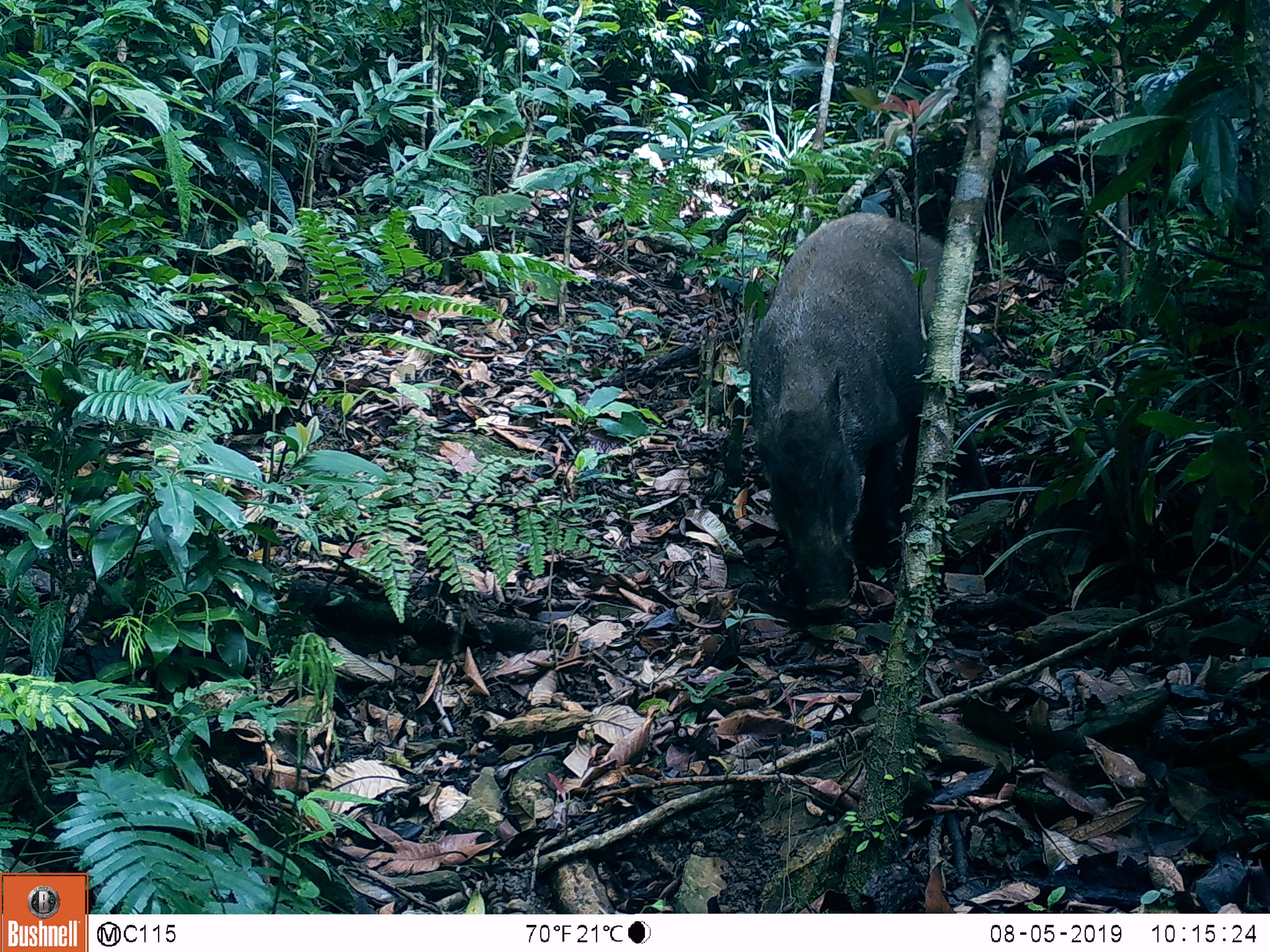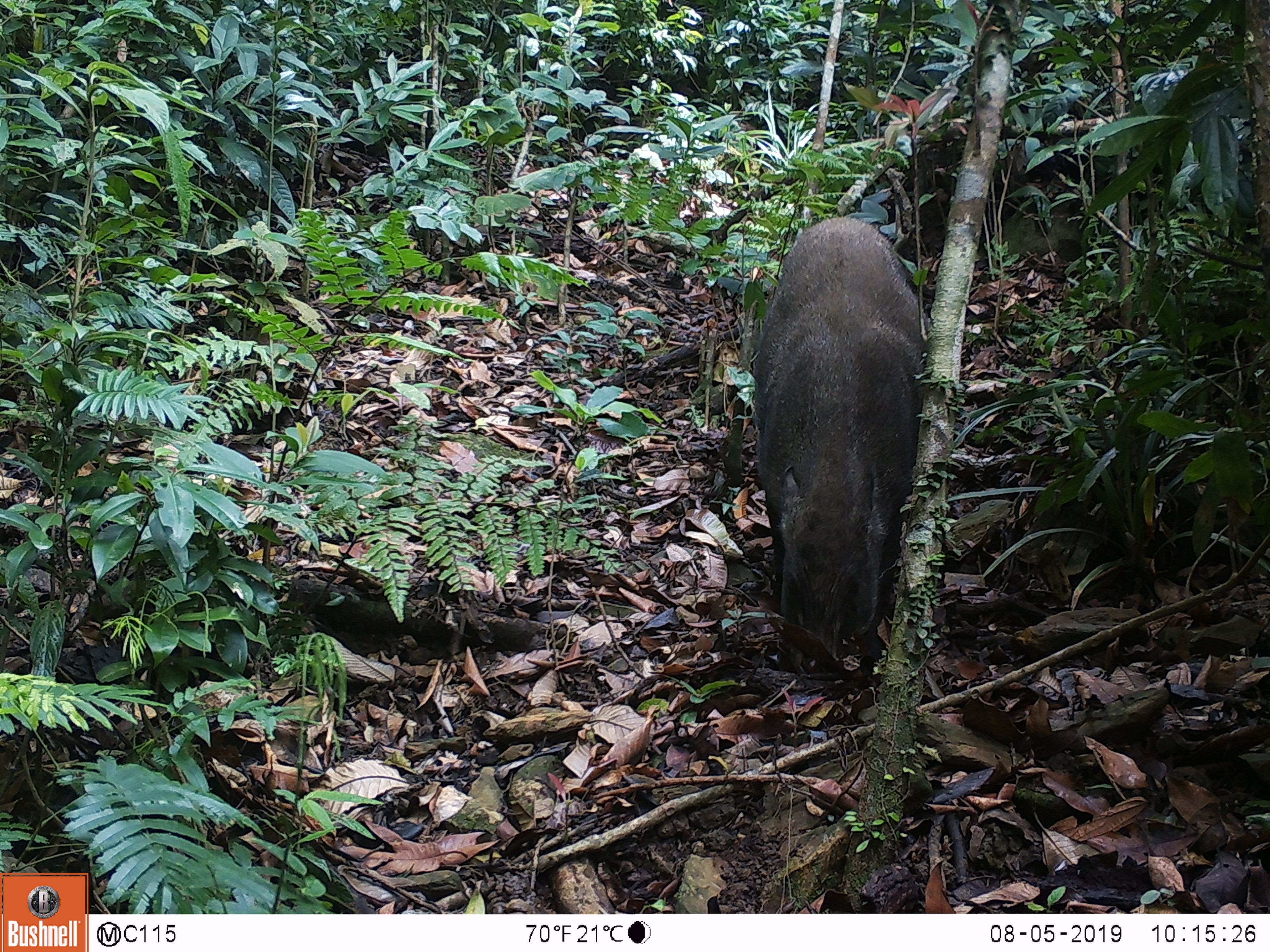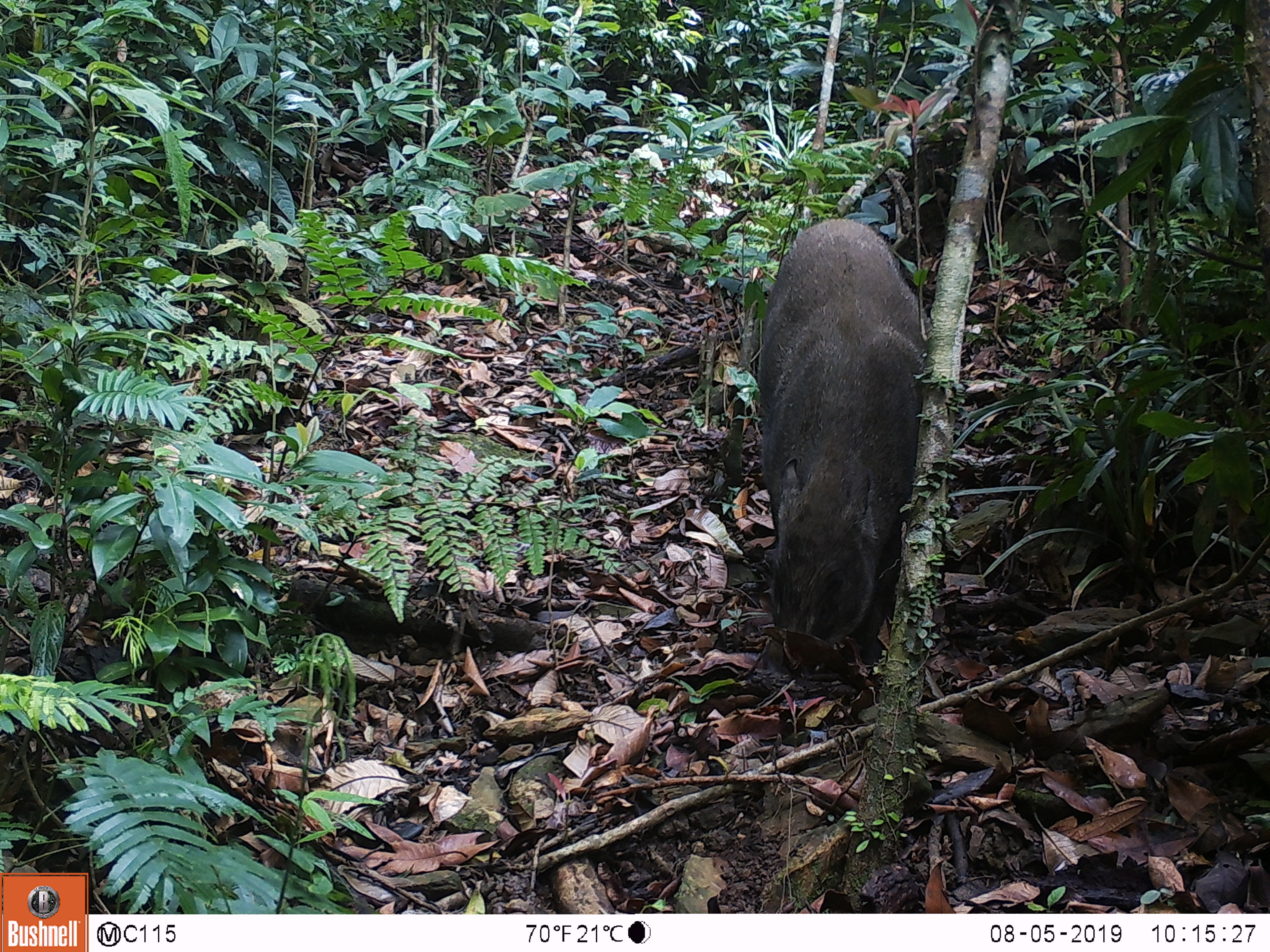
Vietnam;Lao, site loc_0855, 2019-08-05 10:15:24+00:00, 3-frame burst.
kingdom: Animalia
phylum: Chordata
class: Mammalia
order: Artiodactyla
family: Suidae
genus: Sus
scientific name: Sus scrofa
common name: eurasian wild pig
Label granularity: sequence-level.